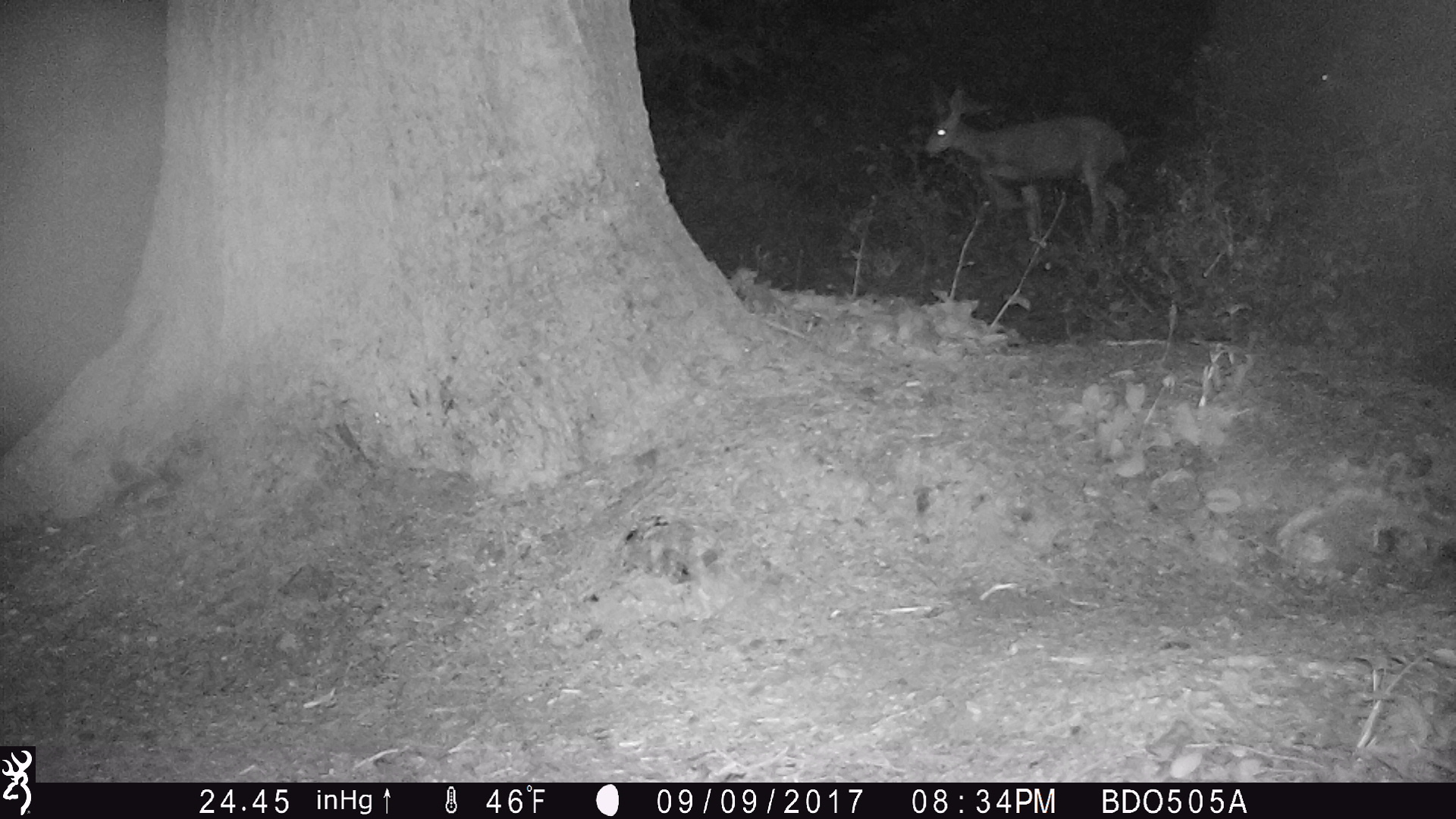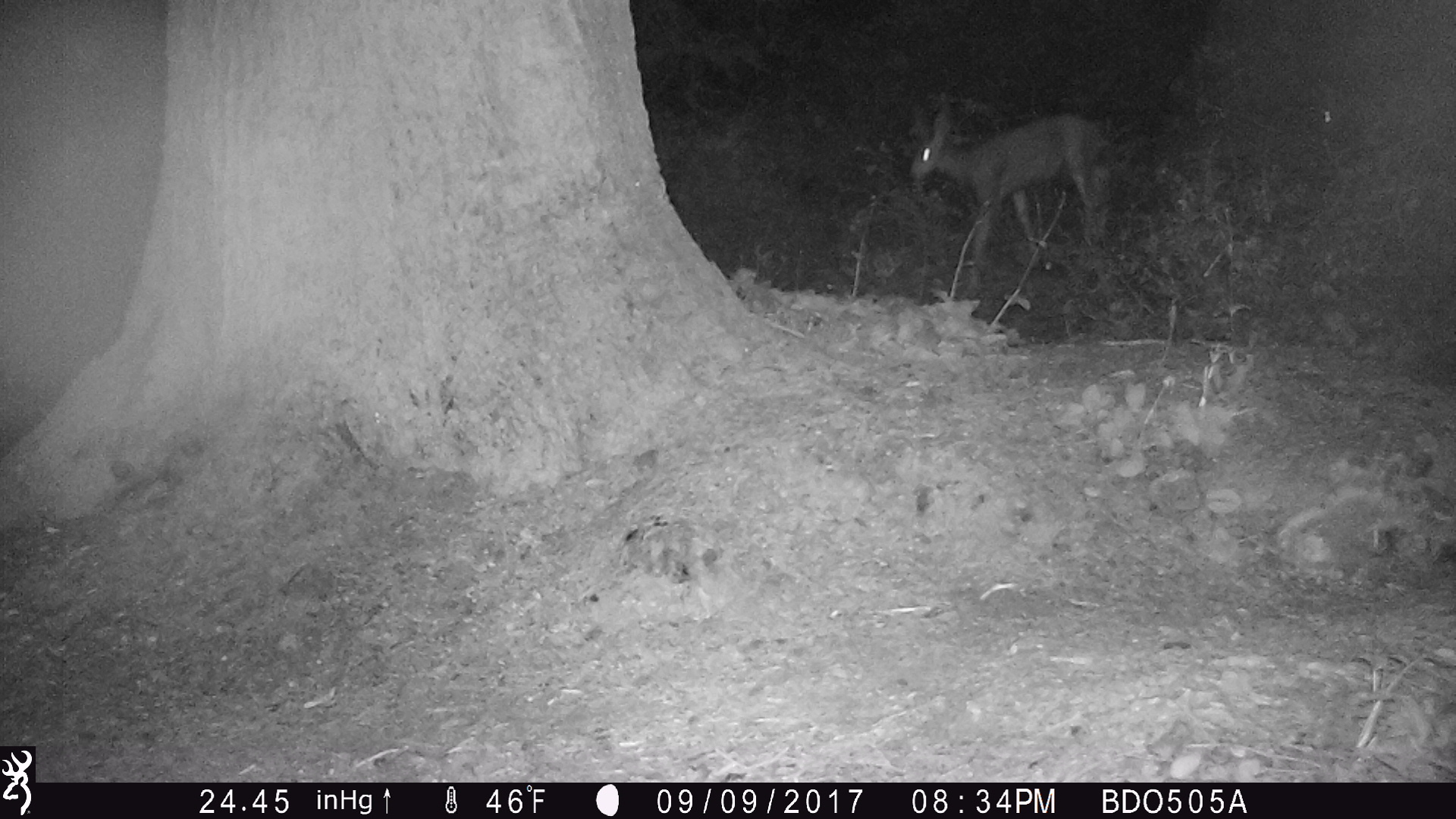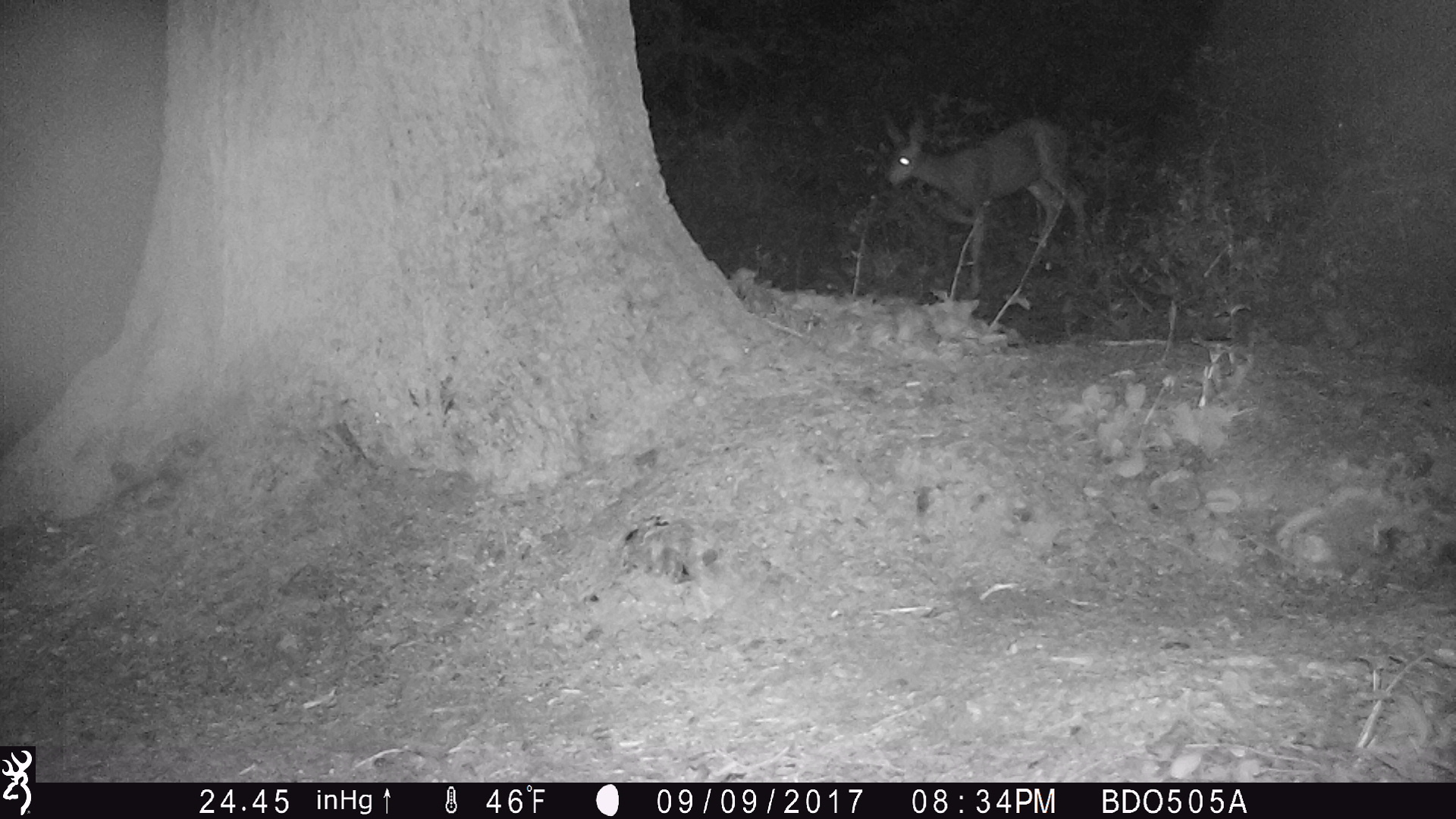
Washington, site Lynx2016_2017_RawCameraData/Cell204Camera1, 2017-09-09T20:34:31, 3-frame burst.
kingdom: Animalia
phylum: Chordata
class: Mammalia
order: Artiodactyla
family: Cervidae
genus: Odocoileus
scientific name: Odocoileus hemionus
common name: mule deer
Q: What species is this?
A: Odocoileus hemionus (mule deer).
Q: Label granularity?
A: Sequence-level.